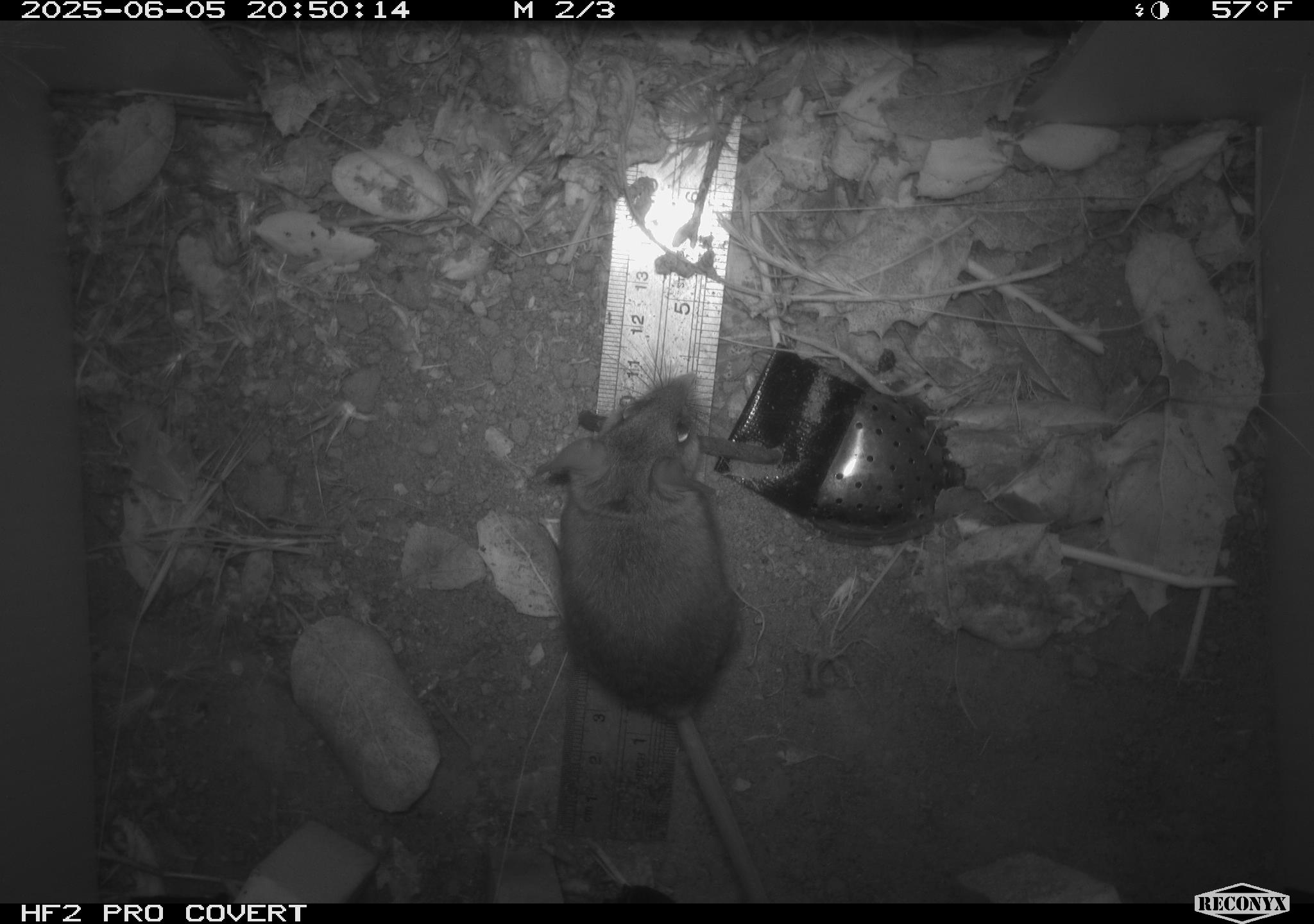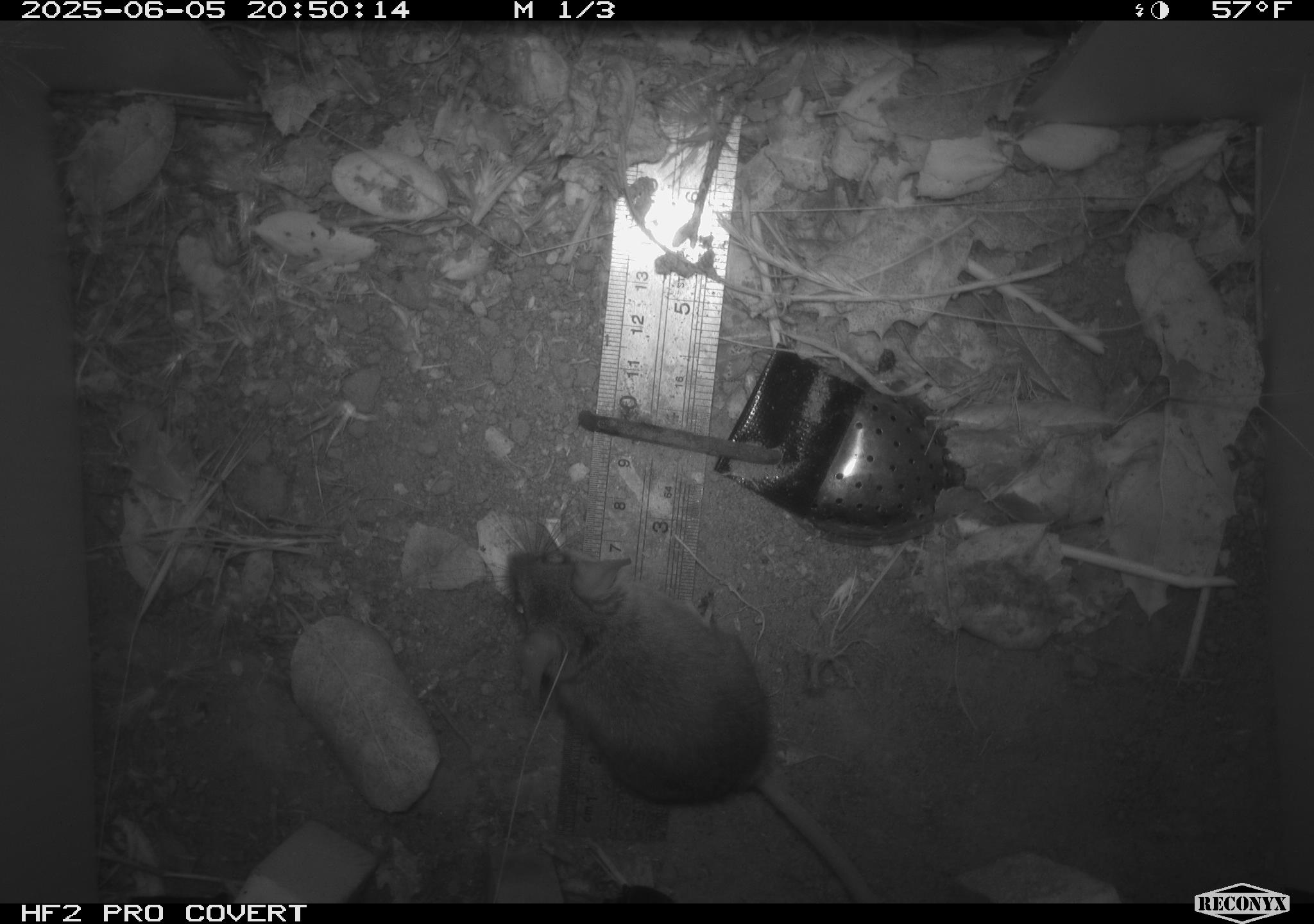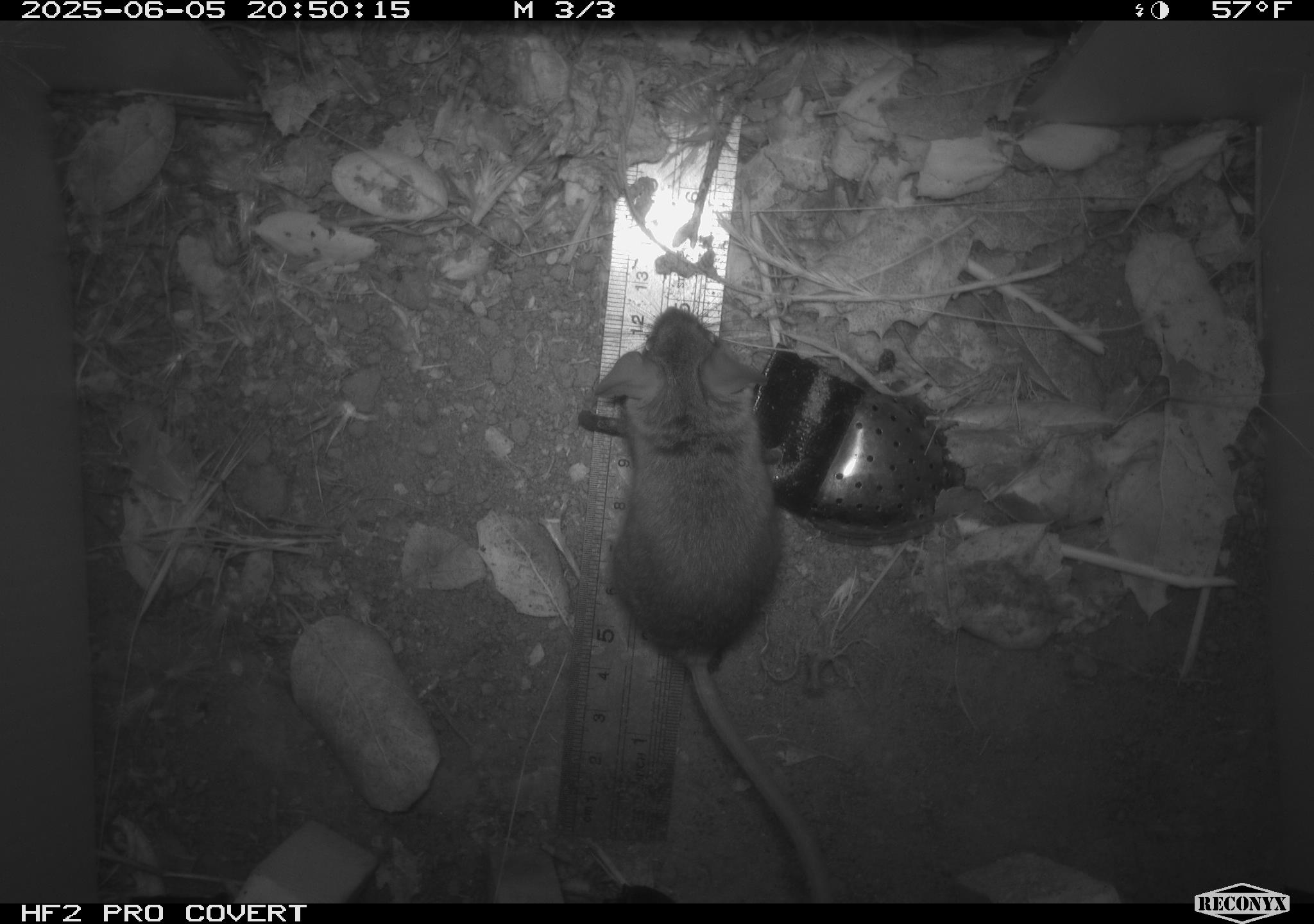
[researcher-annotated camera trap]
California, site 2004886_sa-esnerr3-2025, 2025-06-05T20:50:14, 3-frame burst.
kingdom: Animalia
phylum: Chordata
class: Mammalia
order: Rodentia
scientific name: Rodentia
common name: rodent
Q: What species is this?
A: Rodent (Rodentia).